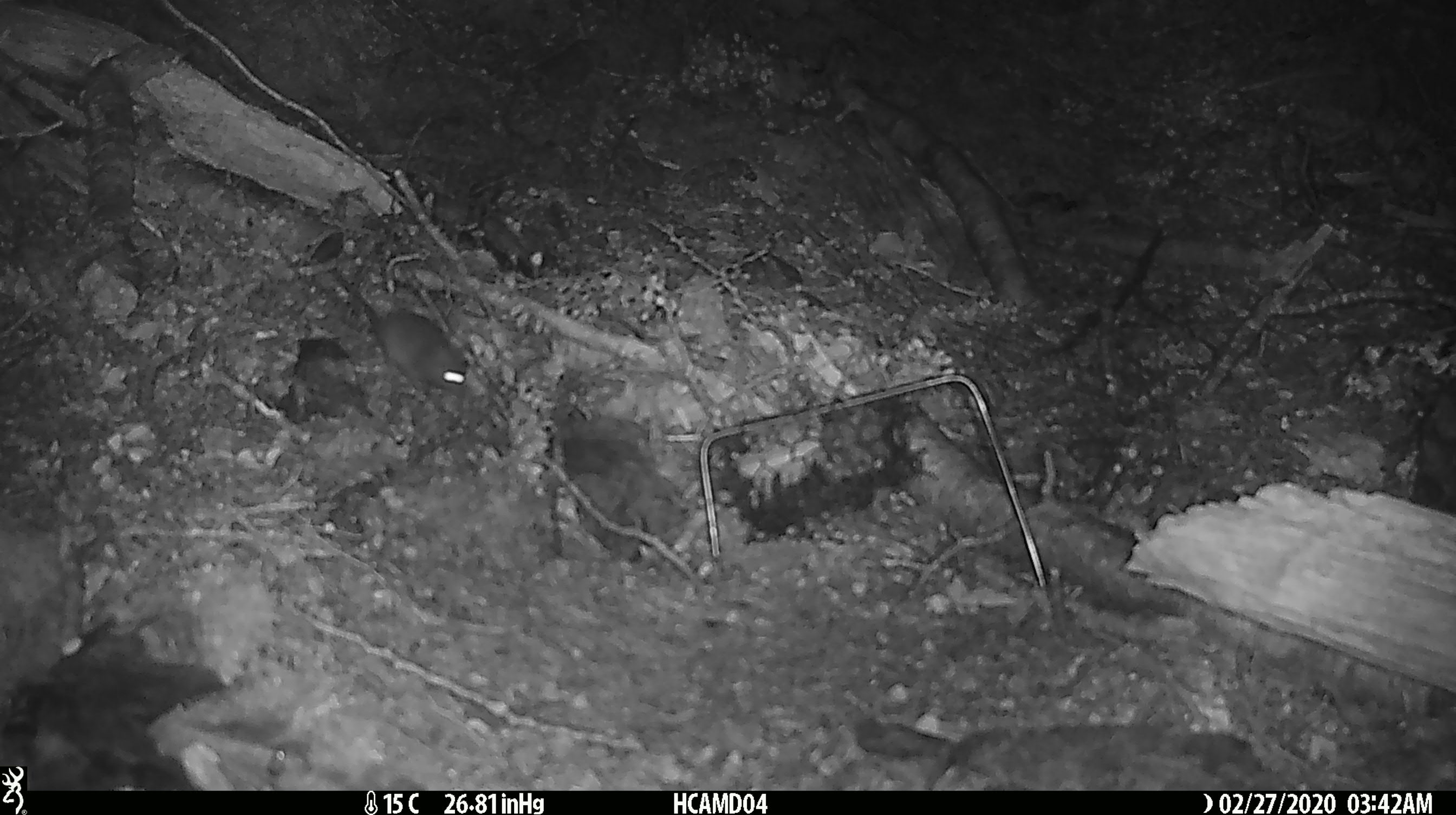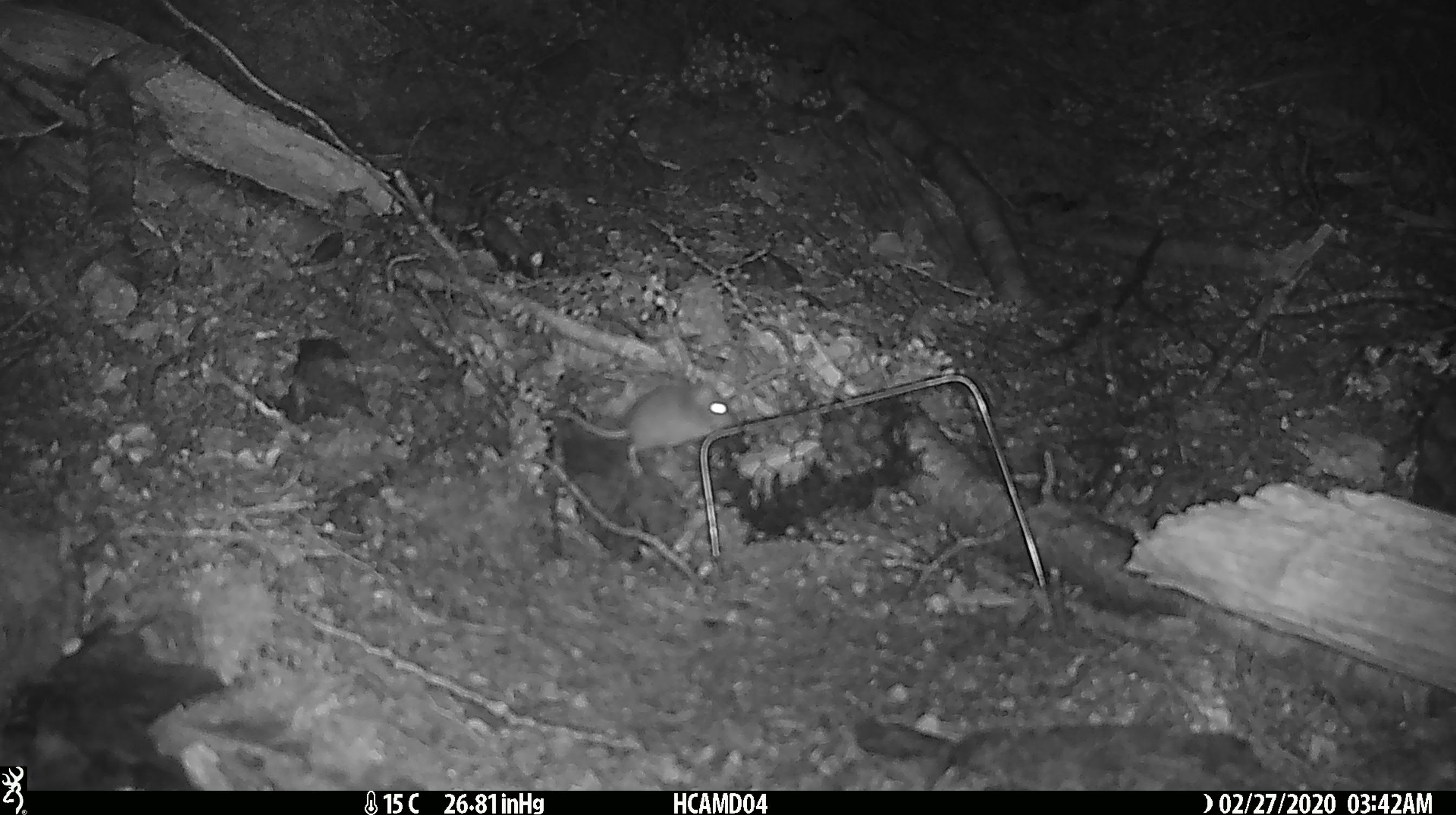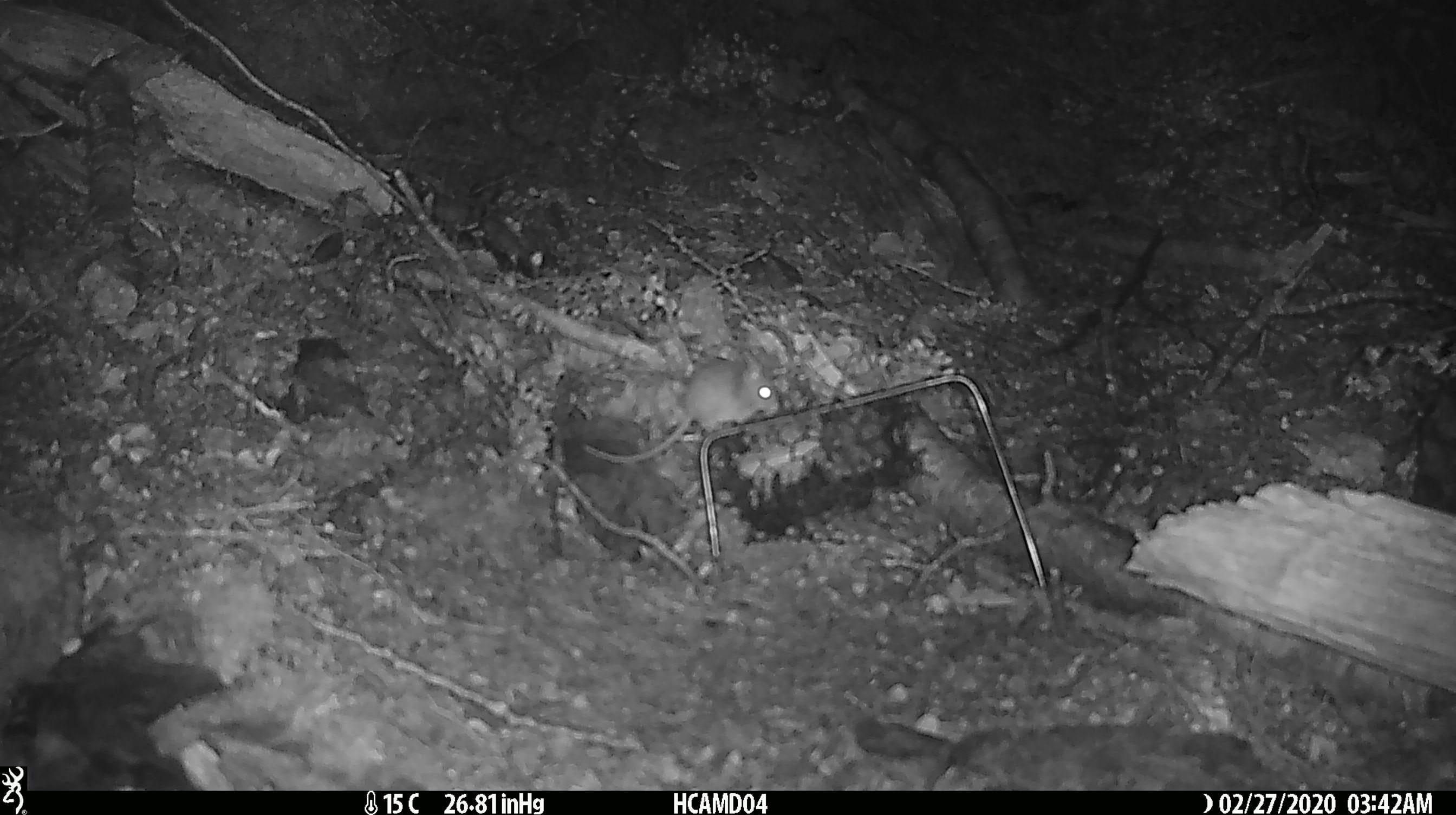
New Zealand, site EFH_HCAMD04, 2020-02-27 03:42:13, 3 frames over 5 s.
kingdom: Animalia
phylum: Chordata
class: Mammalia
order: Rodentia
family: Muridae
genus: Mus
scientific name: Mus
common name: mouse